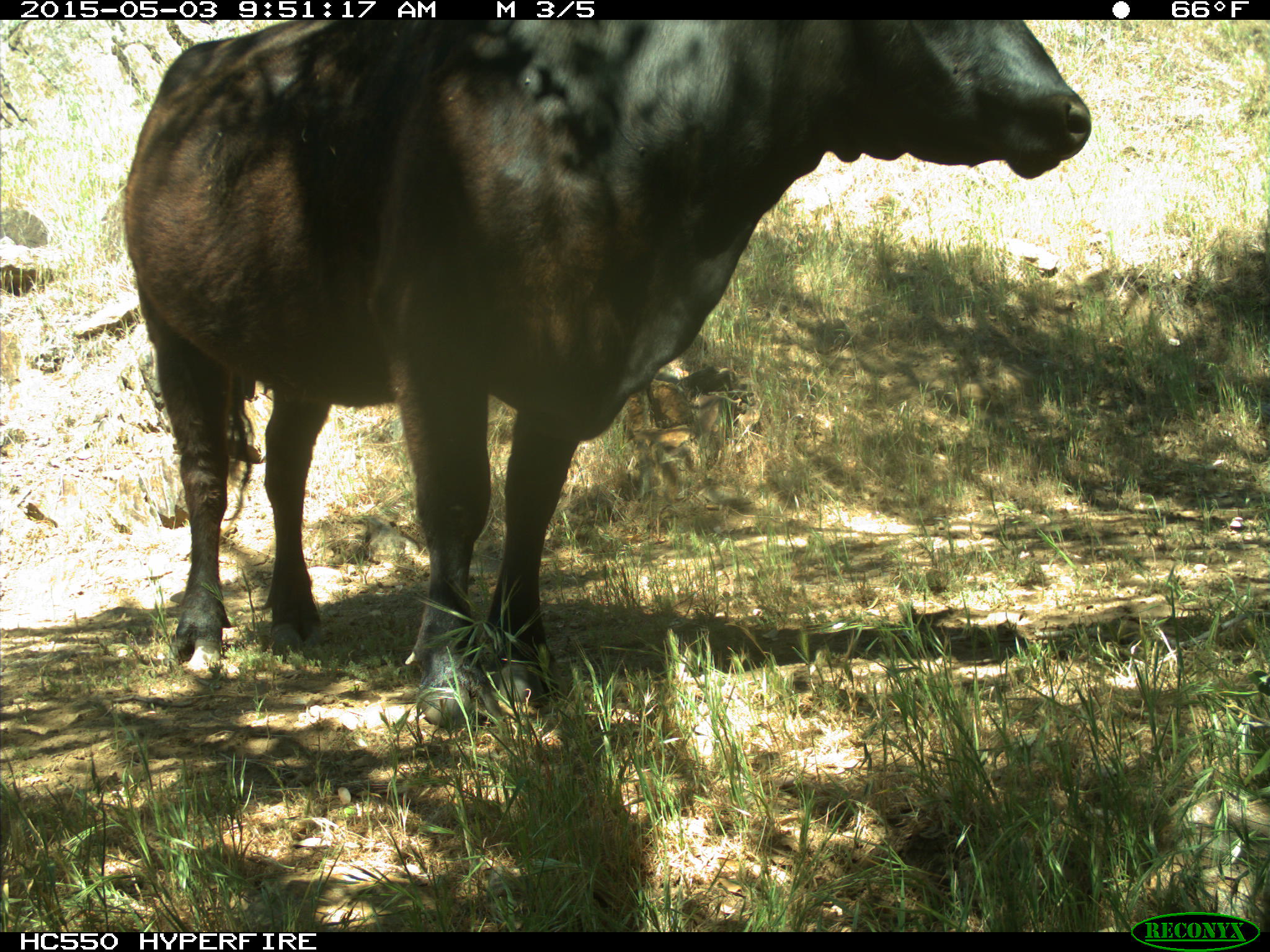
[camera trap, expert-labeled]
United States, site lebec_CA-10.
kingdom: Animalia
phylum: Chordata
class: Mammalia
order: Artiodactyla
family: Bovidae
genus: Bos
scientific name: Bos taurus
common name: domestic cow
Bos taurus (domestic cow).